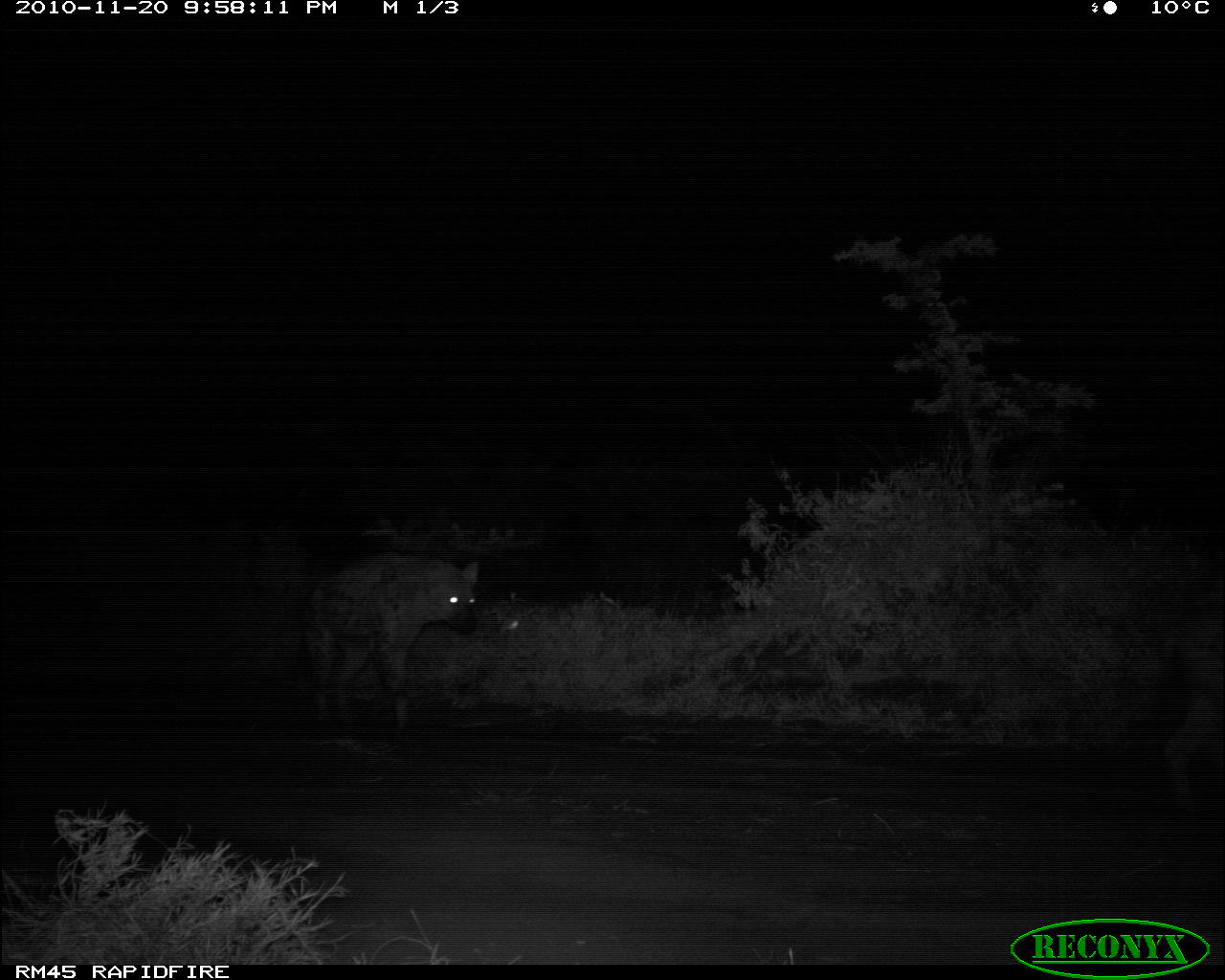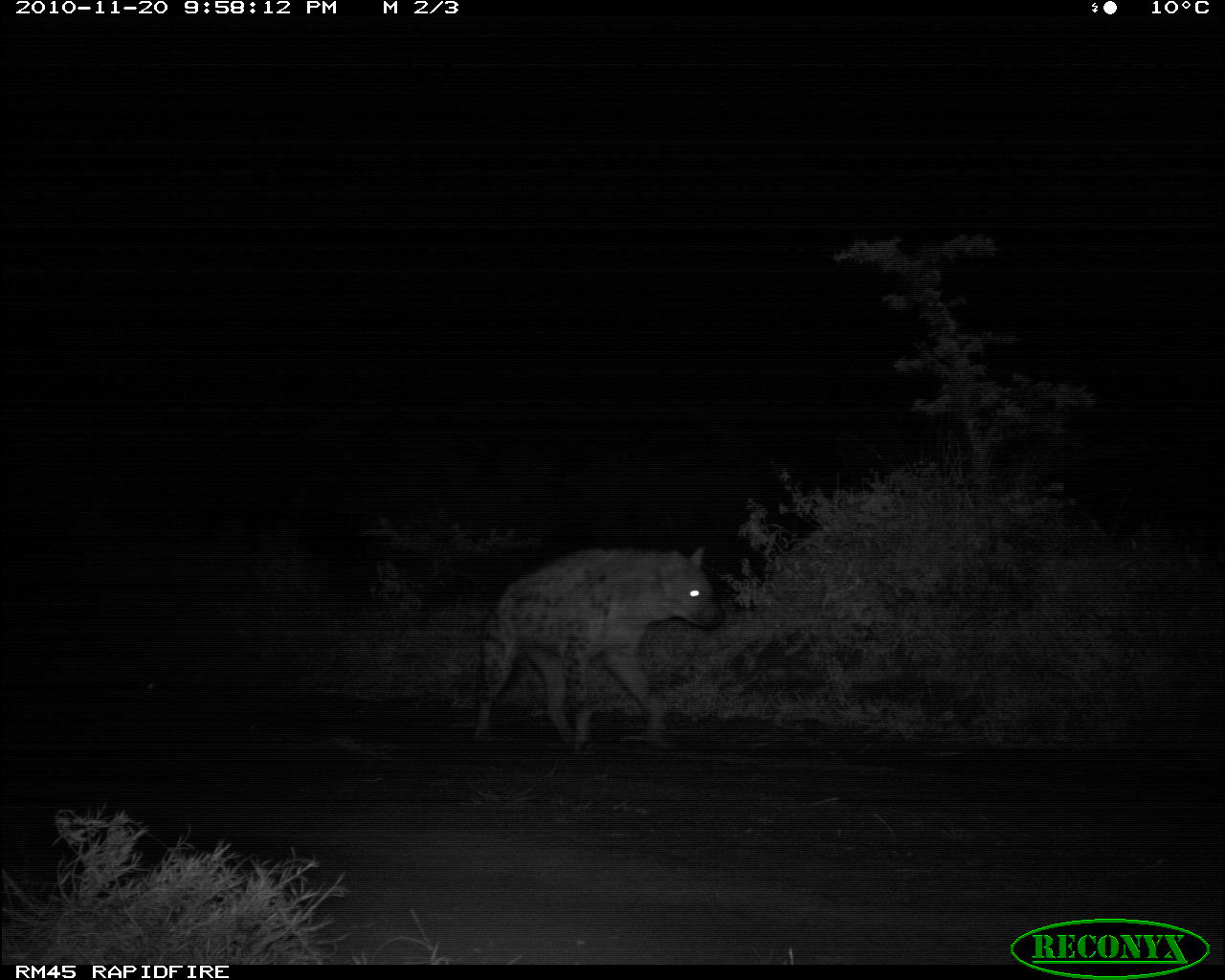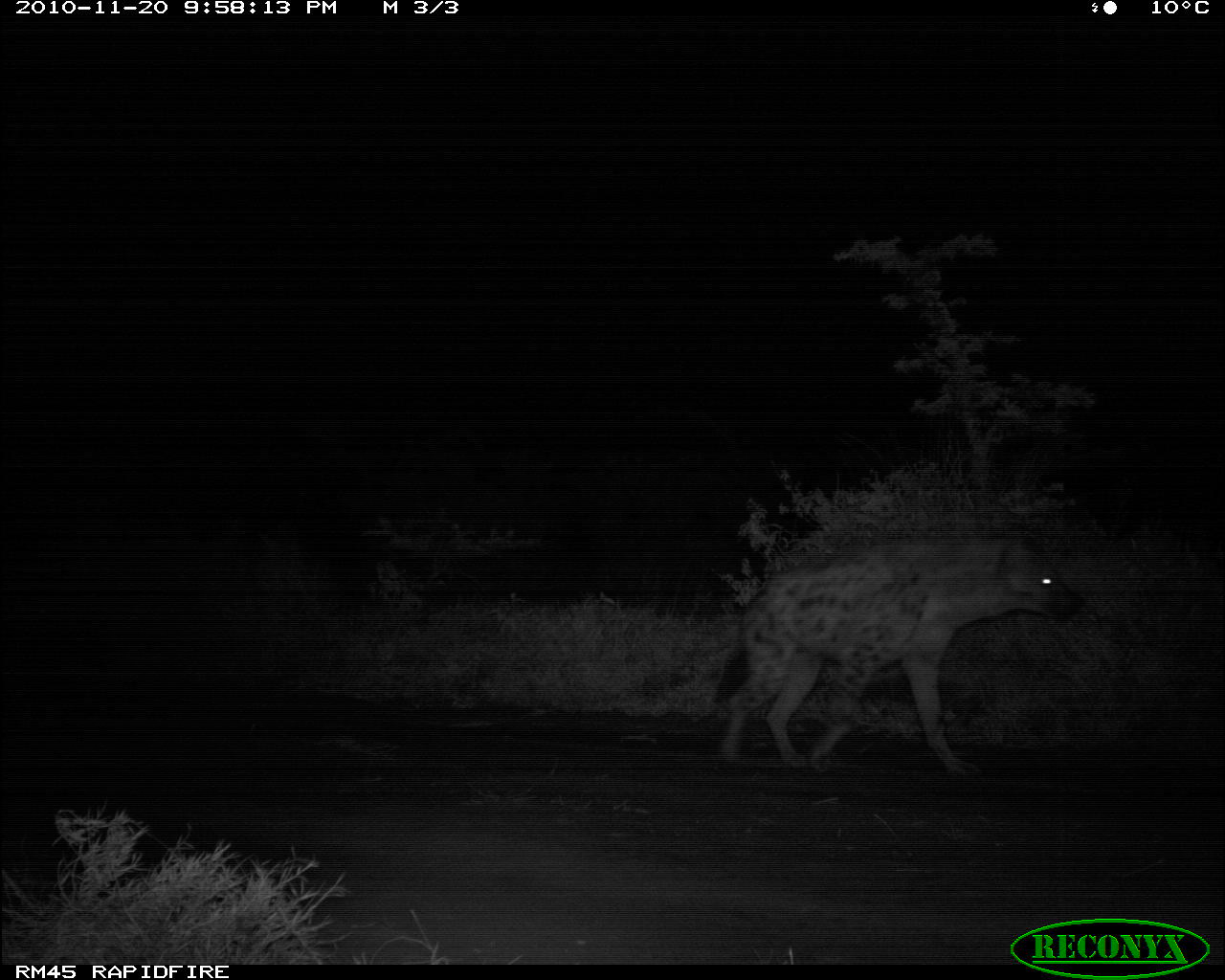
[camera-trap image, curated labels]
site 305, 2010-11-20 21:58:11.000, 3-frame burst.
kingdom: Animalia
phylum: Chordata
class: Mammalia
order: Carnivora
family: Hyaenidae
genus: Crocuta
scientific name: Crocuta crocuta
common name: spotted hyena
Crocuta crocuta (spotted hyena), count 1.